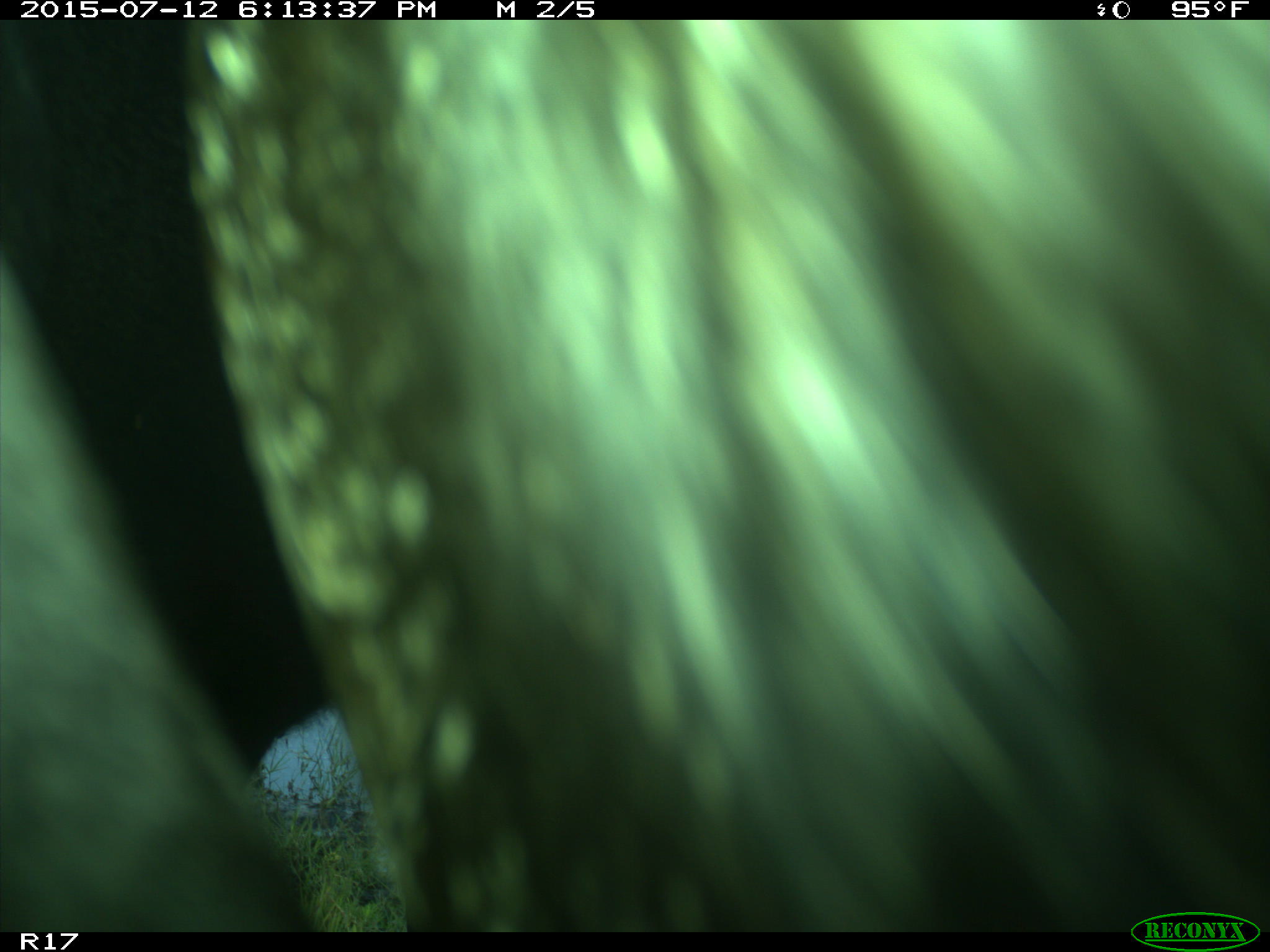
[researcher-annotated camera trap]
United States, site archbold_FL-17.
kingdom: Animalia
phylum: Chordata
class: Mammalia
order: Artiodactyla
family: Bovidae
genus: Bos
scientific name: Bos taurus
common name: domestic cow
Bos taurus (domestic cow).